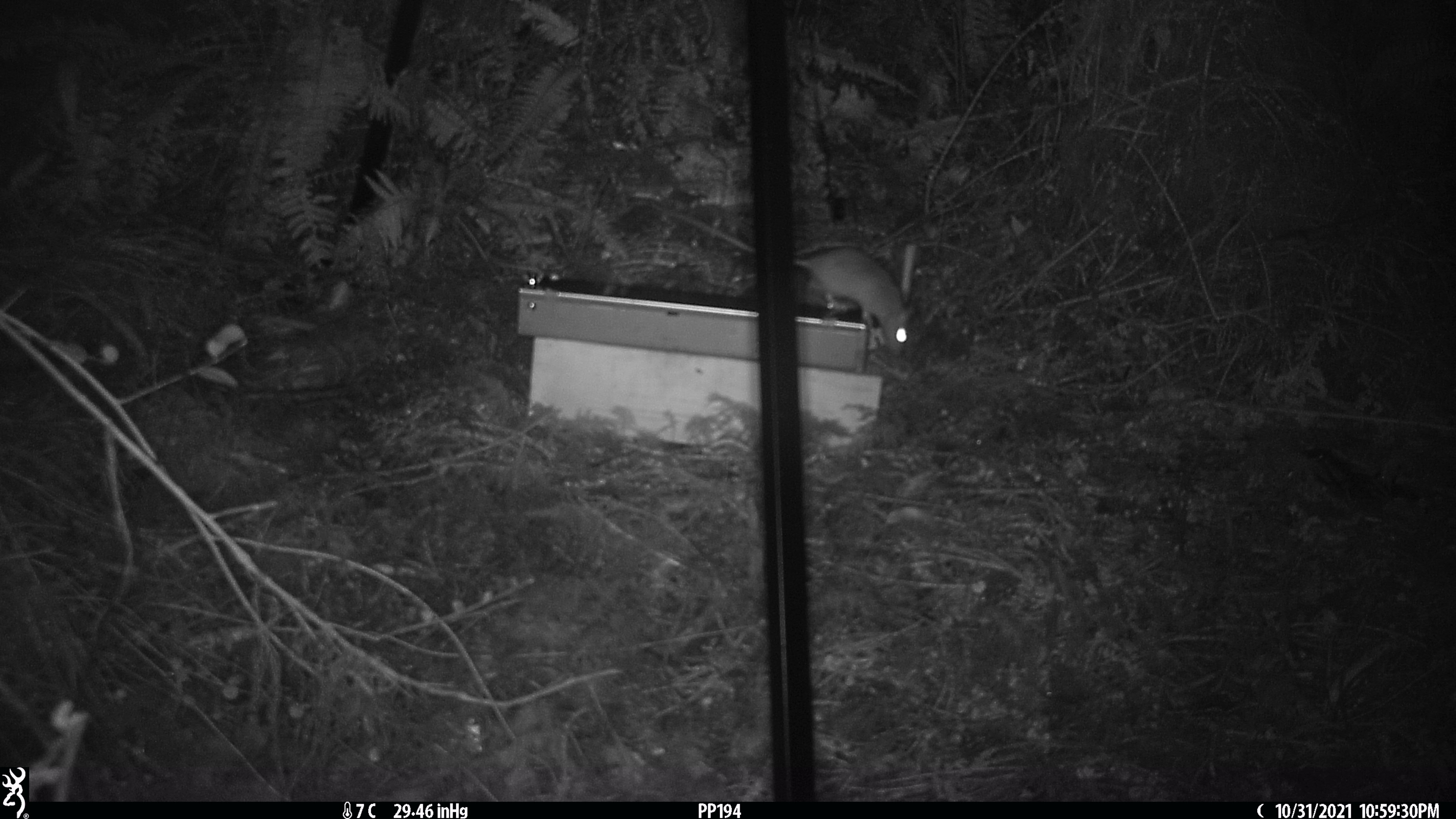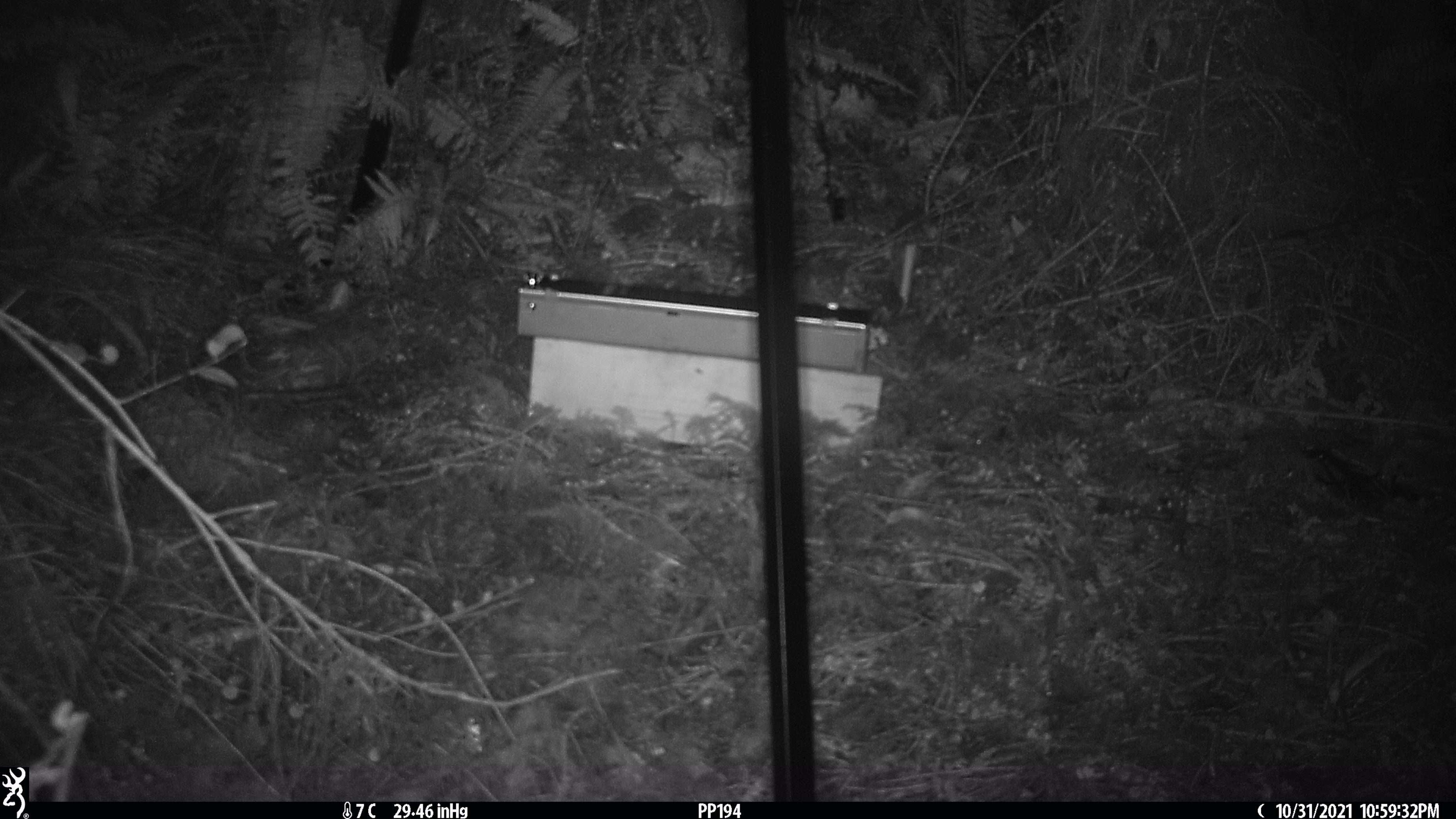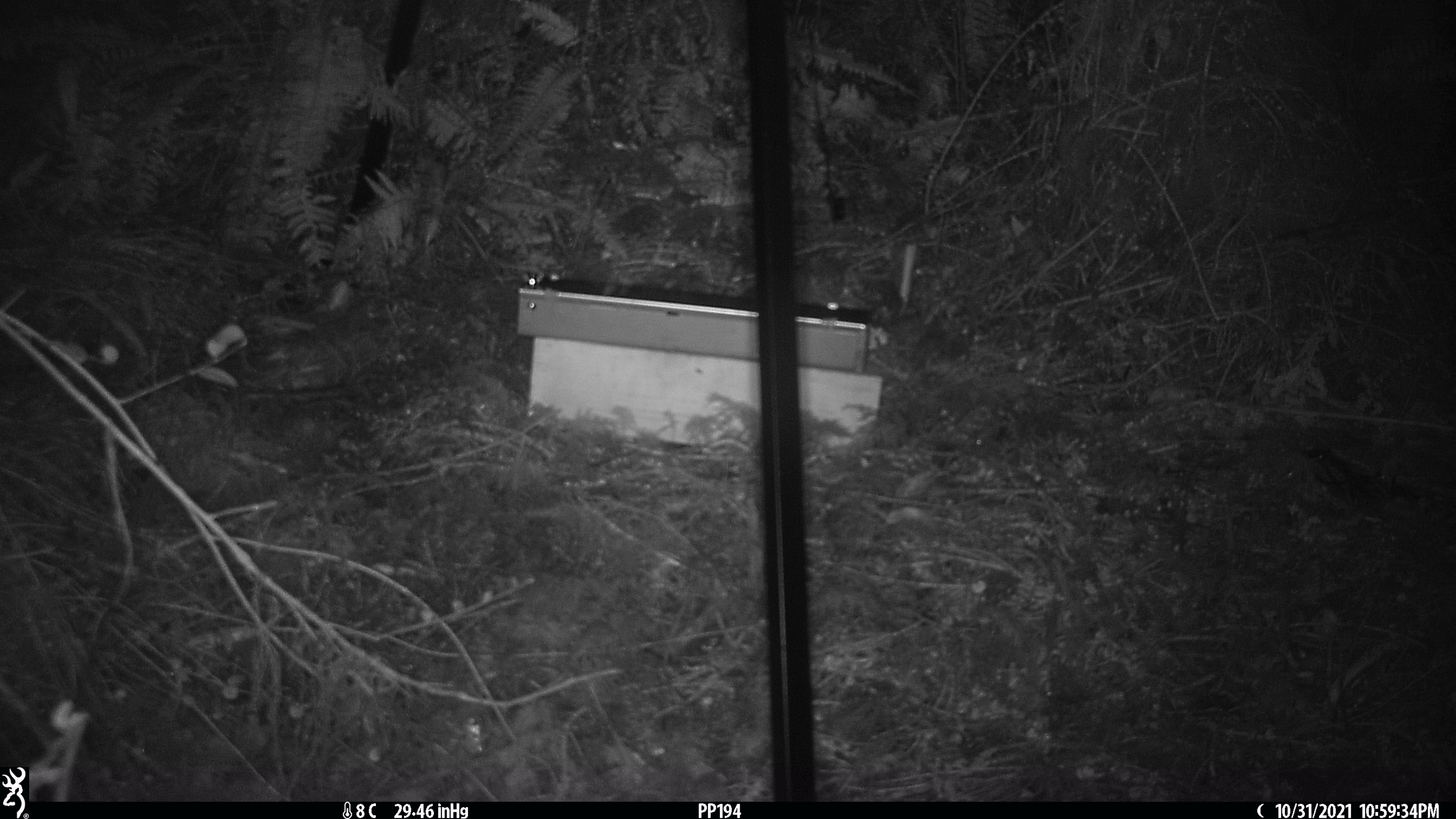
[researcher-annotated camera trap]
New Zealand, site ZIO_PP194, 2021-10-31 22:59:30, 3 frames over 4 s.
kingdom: Animalia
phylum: Chordata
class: Mammalia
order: Rodentia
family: Muridae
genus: Rattus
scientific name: Rattus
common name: rat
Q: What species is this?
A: Rat (Rattus).